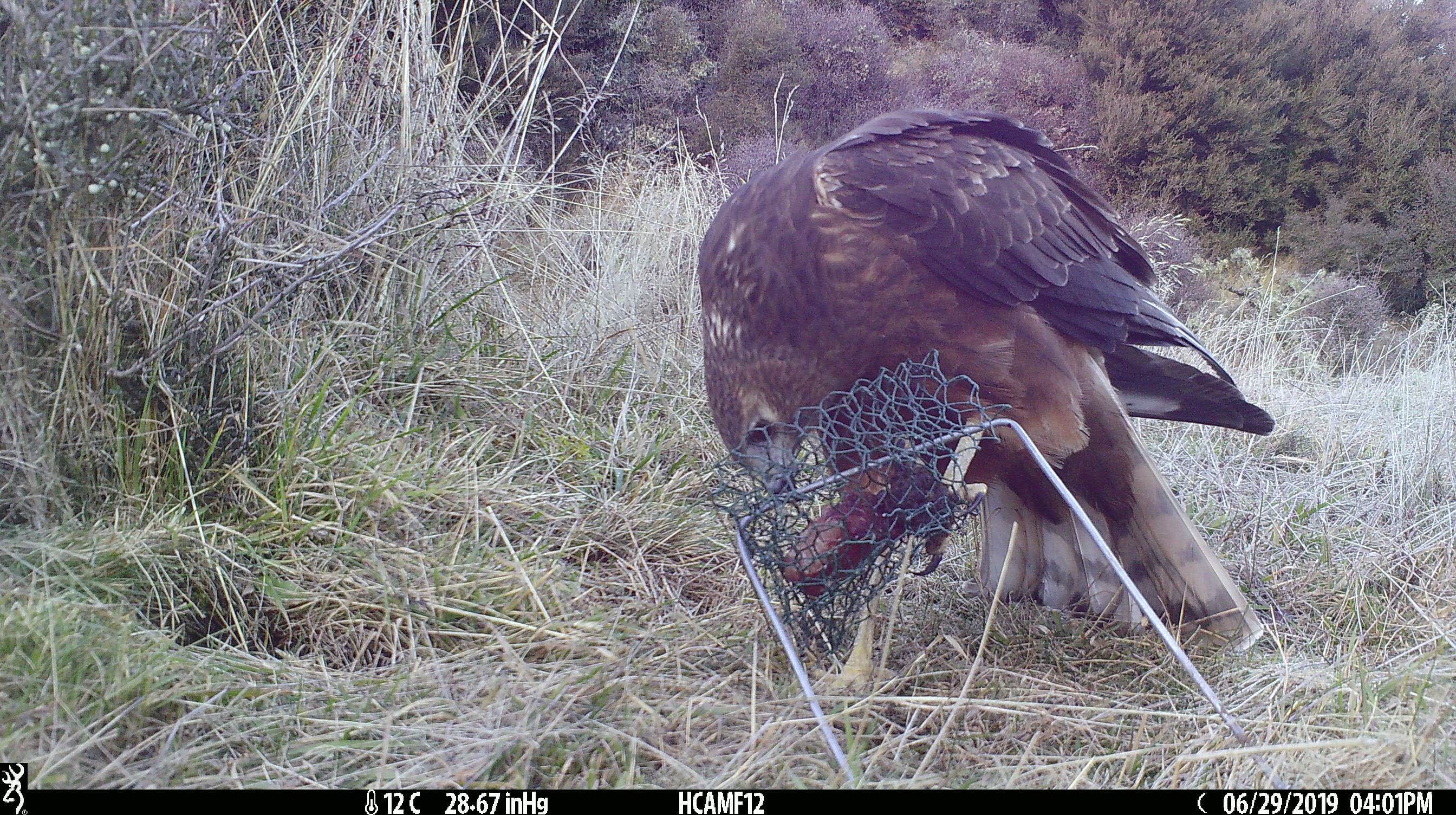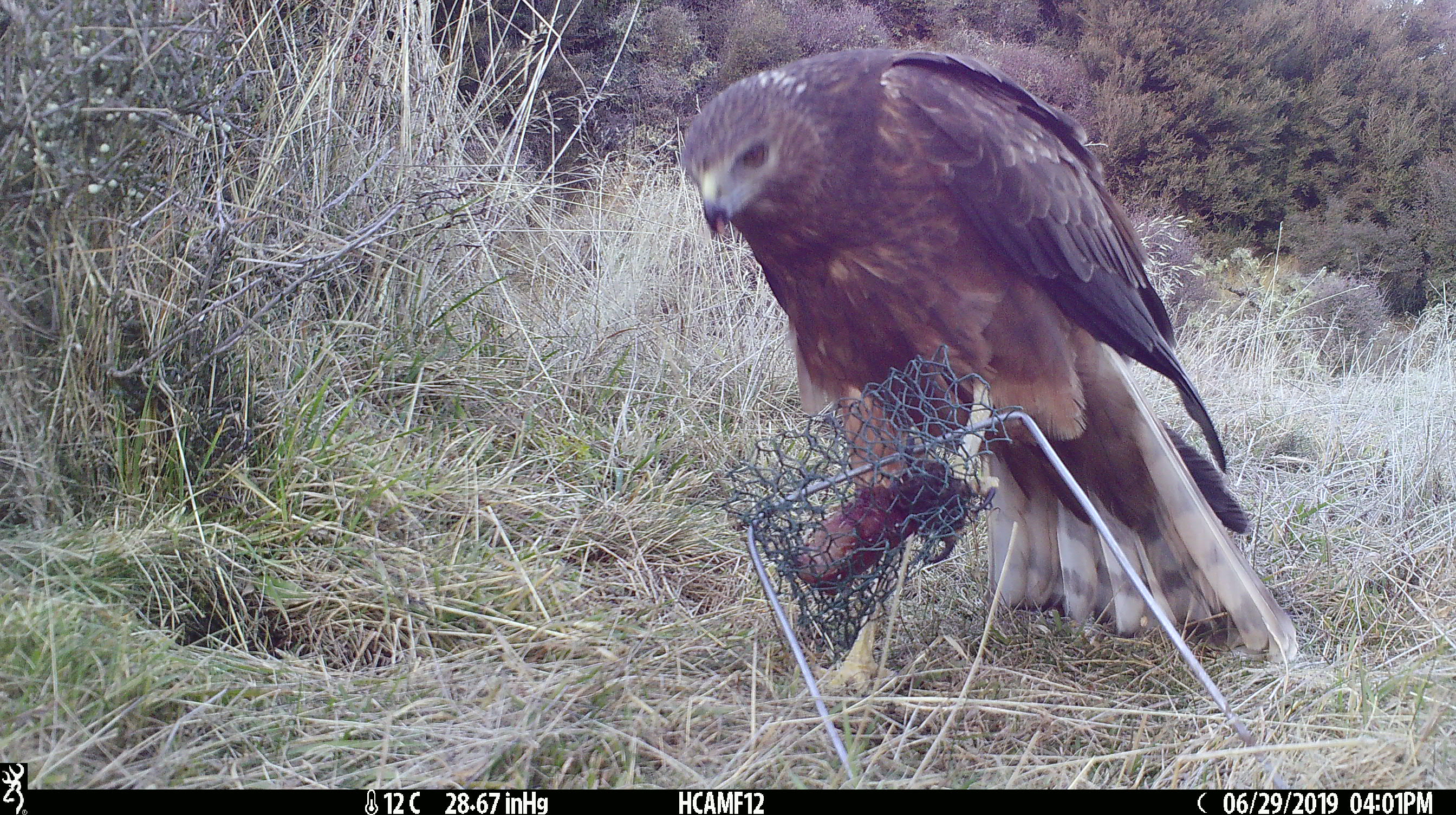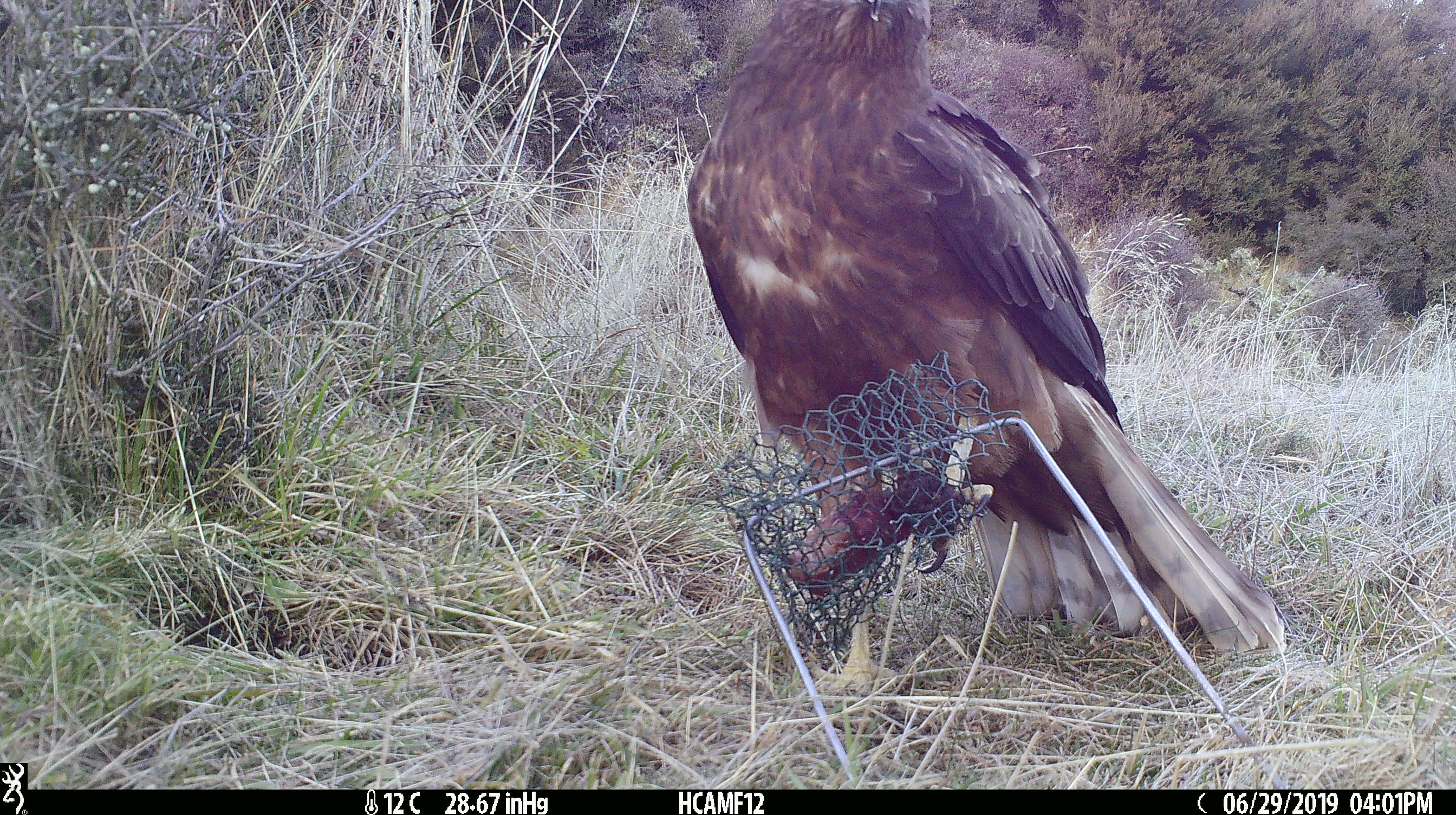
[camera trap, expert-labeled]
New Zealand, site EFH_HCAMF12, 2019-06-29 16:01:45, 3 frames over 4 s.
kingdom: Animalia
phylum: Chordata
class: Aves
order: Accipitriformes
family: Accipitridae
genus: Circus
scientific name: Circus approximans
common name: swamp harrier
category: harrier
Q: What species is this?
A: Harrier (swamp harrier) (Circus approximans).